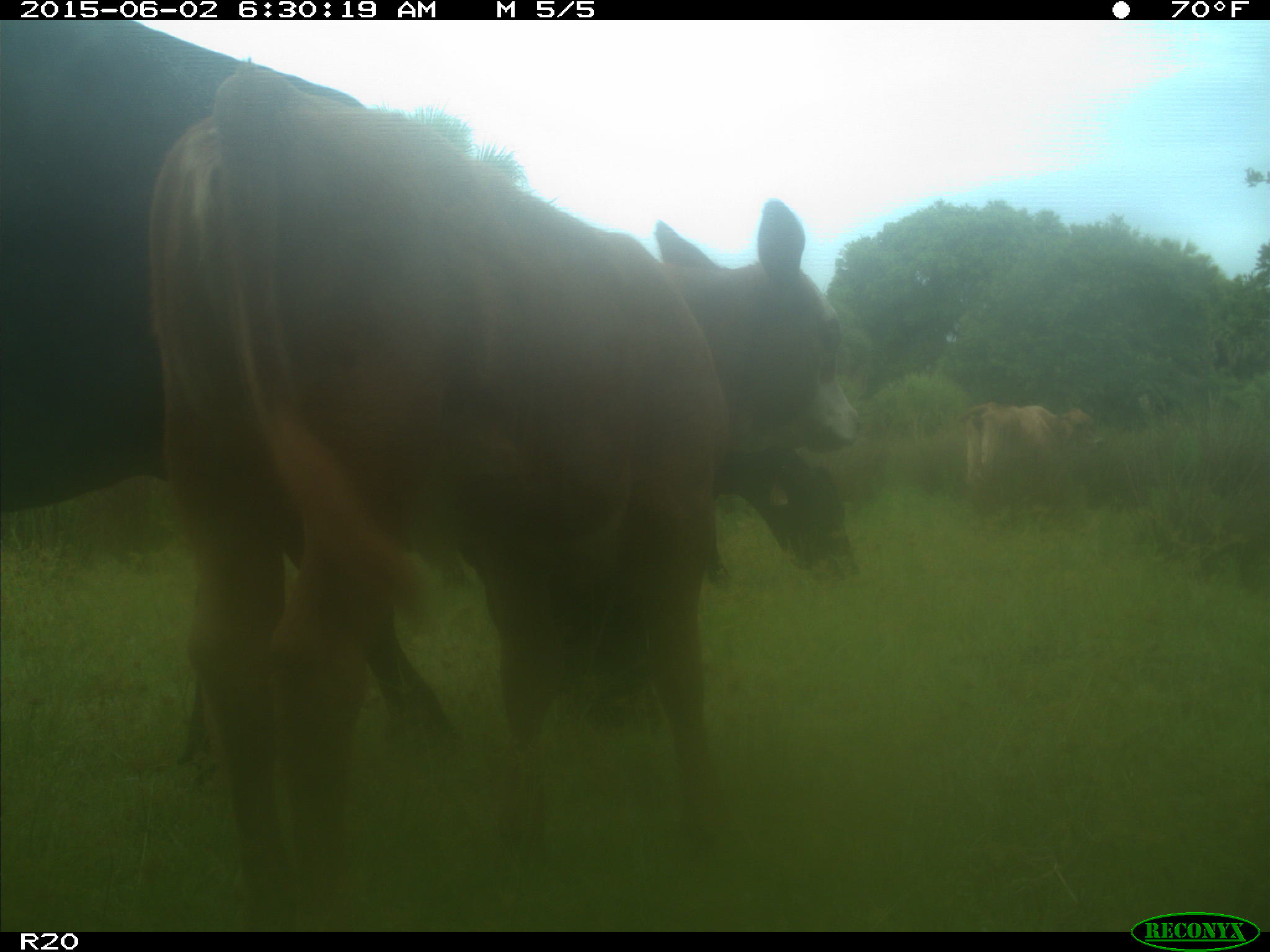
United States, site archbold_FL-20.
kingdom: Animalia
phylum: Chordata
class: Mammalia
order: Artiodactyla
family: Bovidae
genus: Bos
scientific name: Bos taurus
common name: domestic cow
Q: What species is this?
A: Bos taurus (domestic cow).